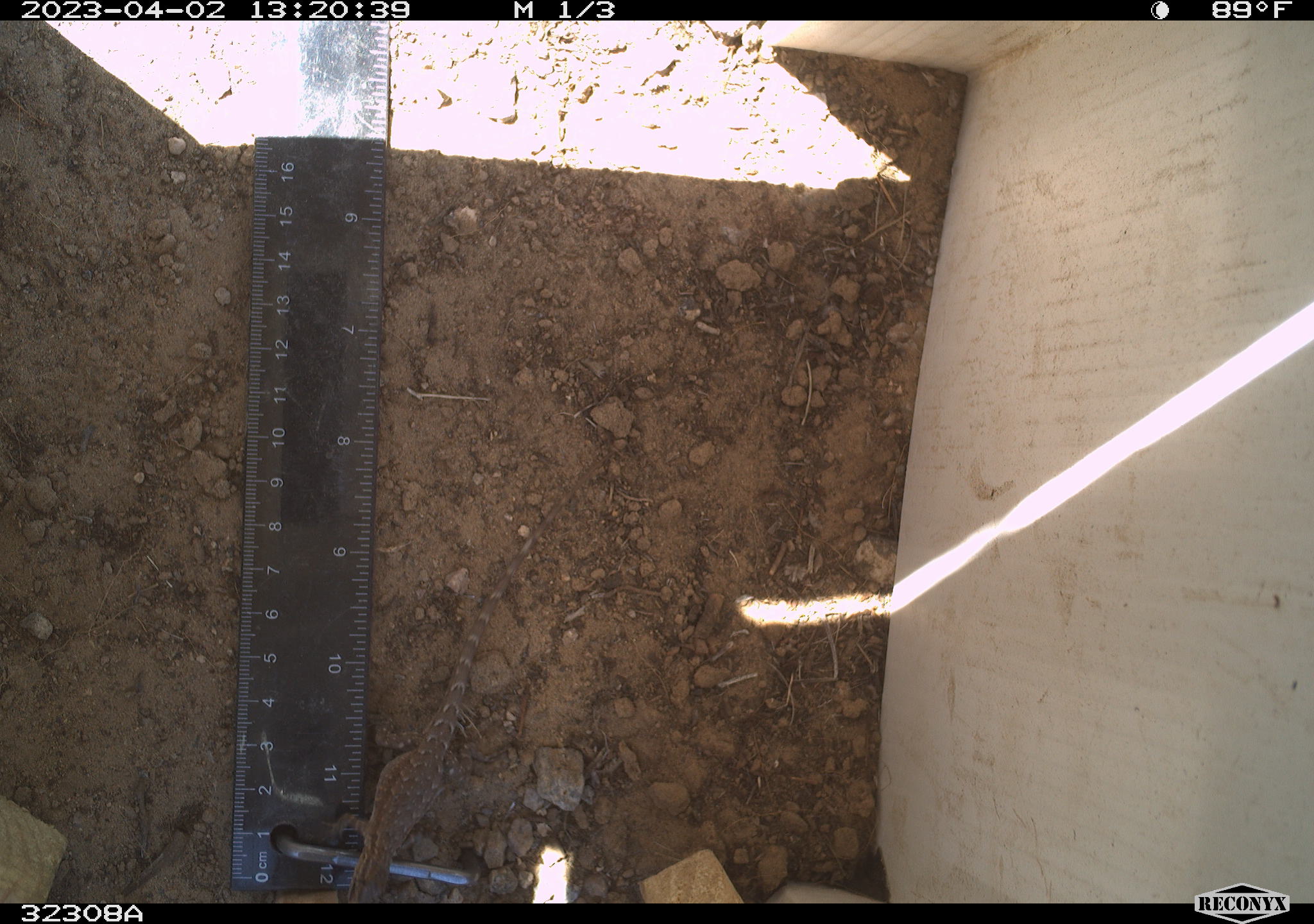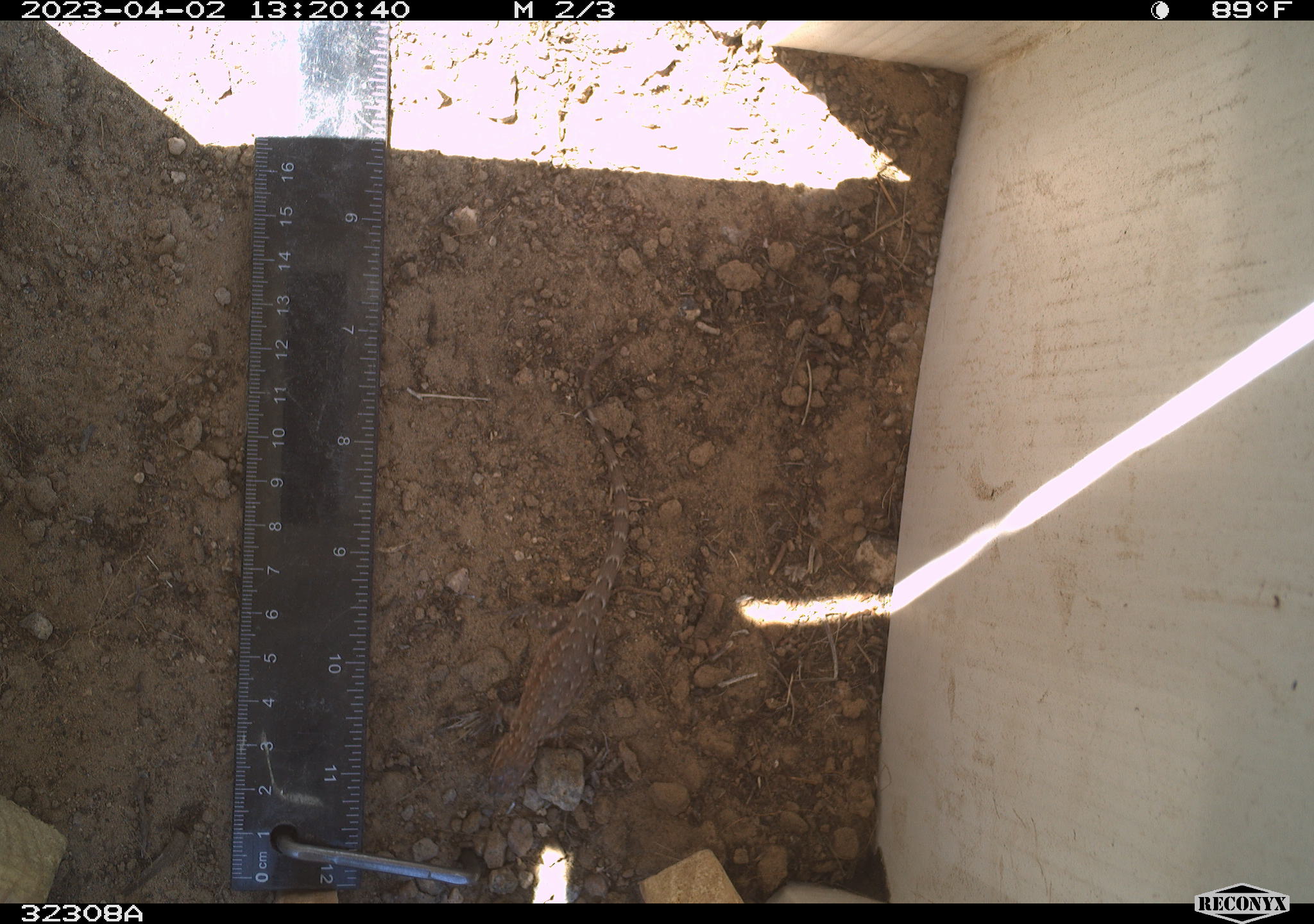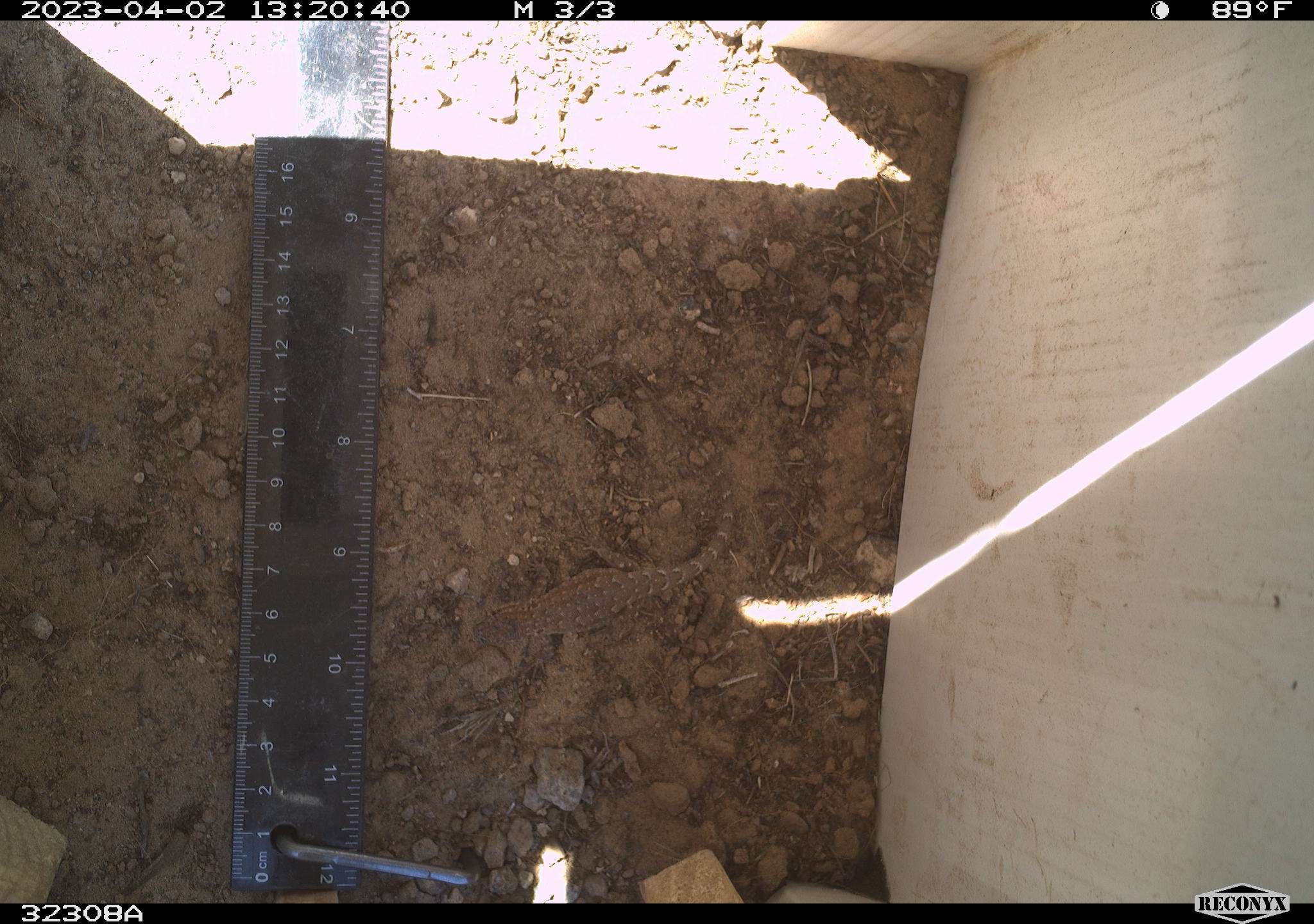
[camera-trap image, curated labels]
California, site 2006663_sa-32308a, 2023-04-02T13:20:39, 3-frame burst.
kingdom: Animalia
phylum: Chordata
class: Reptilia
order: Squamata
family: Phrynosomatidae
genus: Sceloporus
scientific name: Sceloporus graciosus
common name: common sagebrush lizard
Common sagebrush lizard (Sceloporus graciosus).